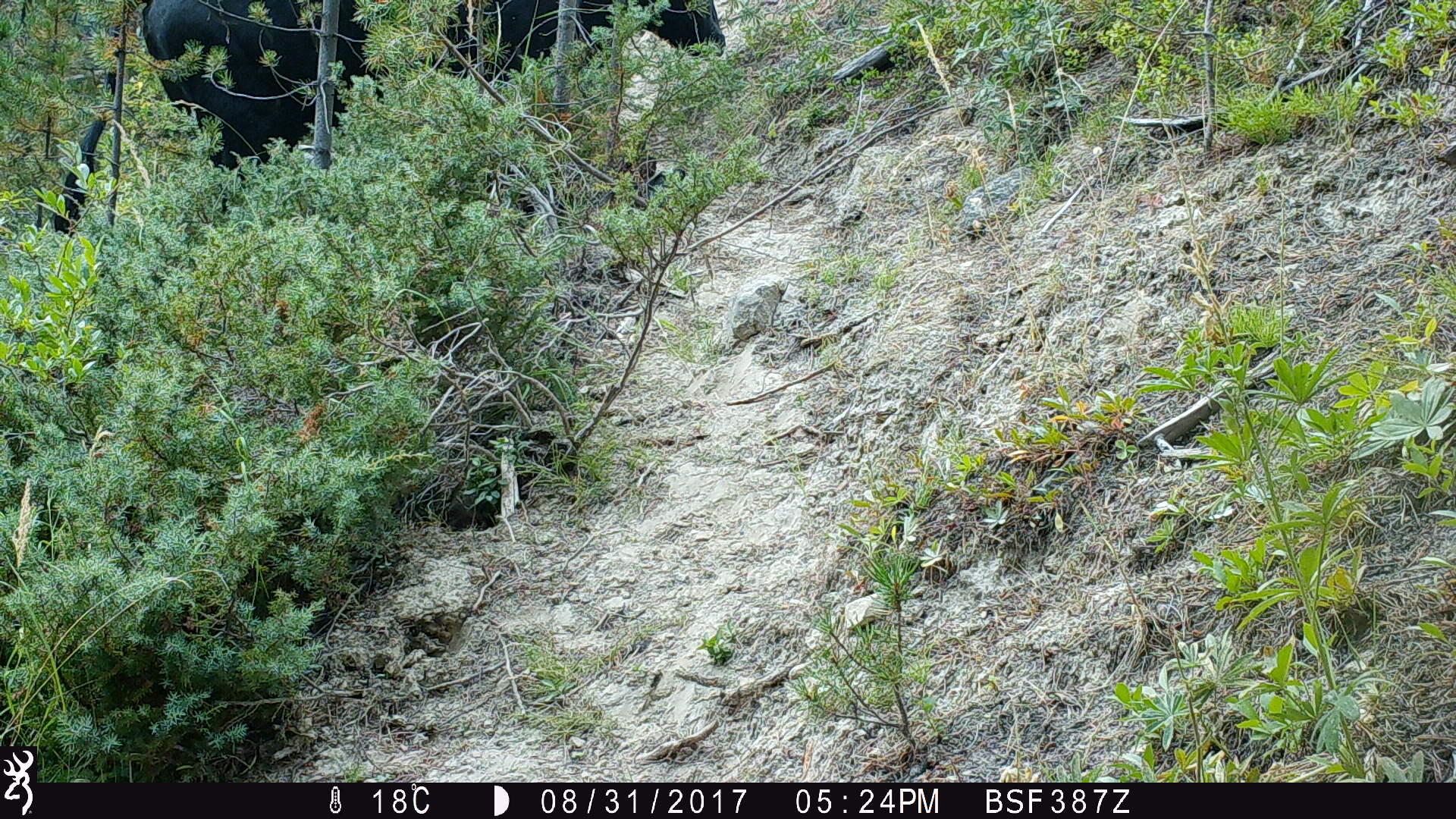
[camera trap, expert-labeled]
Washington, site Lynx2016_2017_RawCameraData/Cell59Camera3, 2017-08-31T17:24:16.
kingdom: Animalia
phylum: Chordata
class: Mammalia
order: Artiodactyla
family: Bovidae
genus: Bos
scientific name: Bos taurus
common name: domestic cattle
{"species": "domestic cattle (Bos taurus)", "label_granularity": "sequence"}